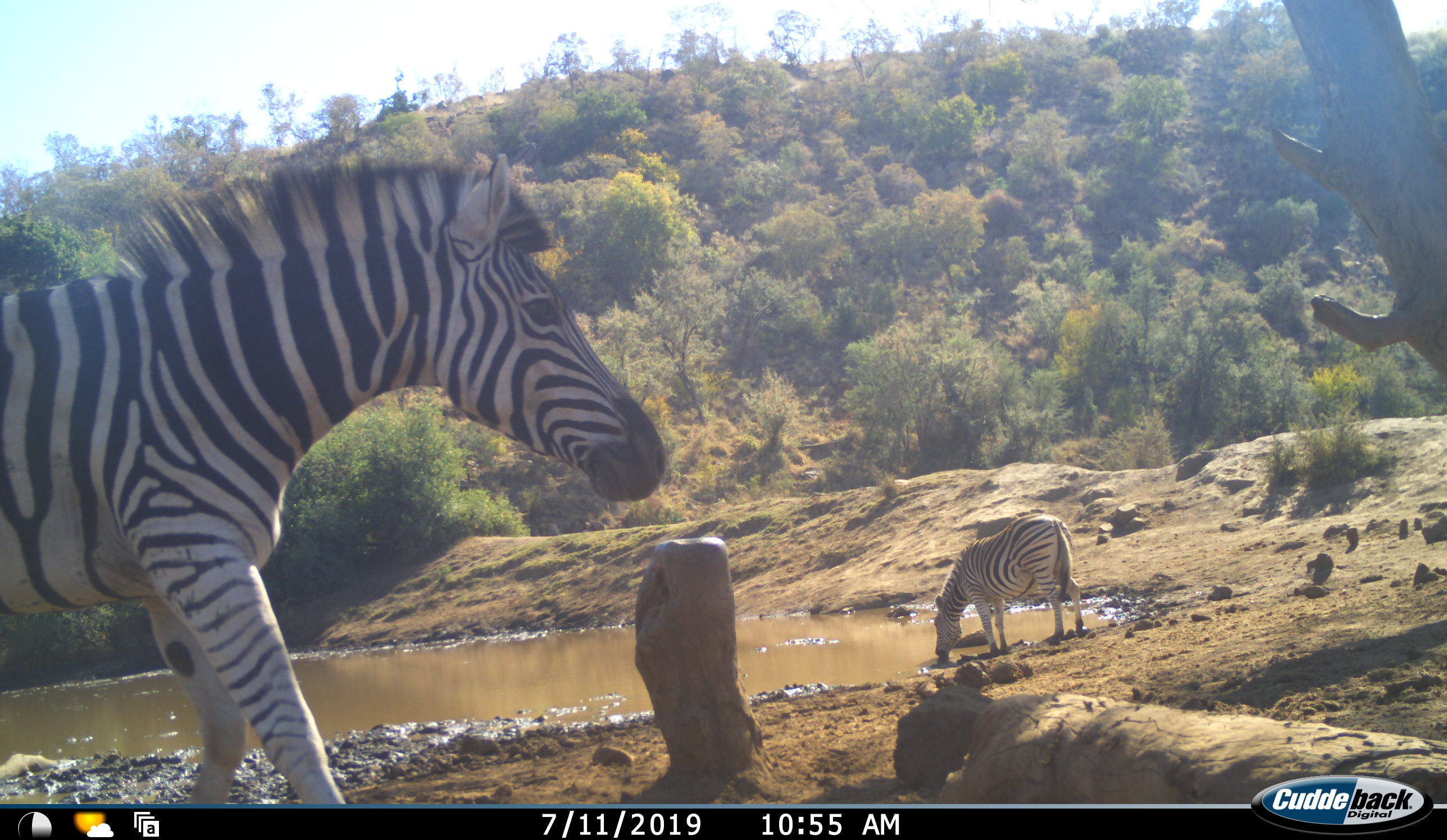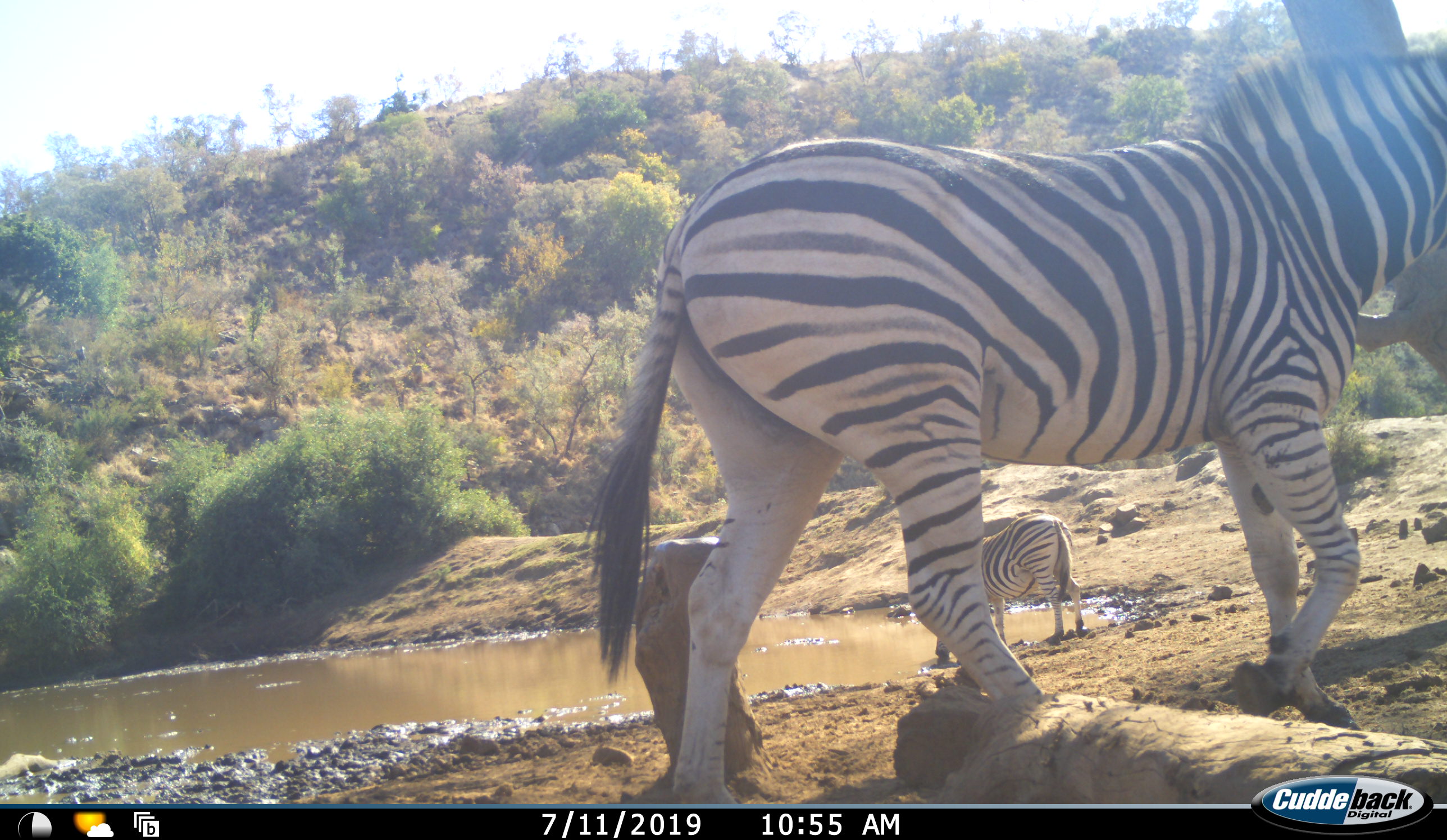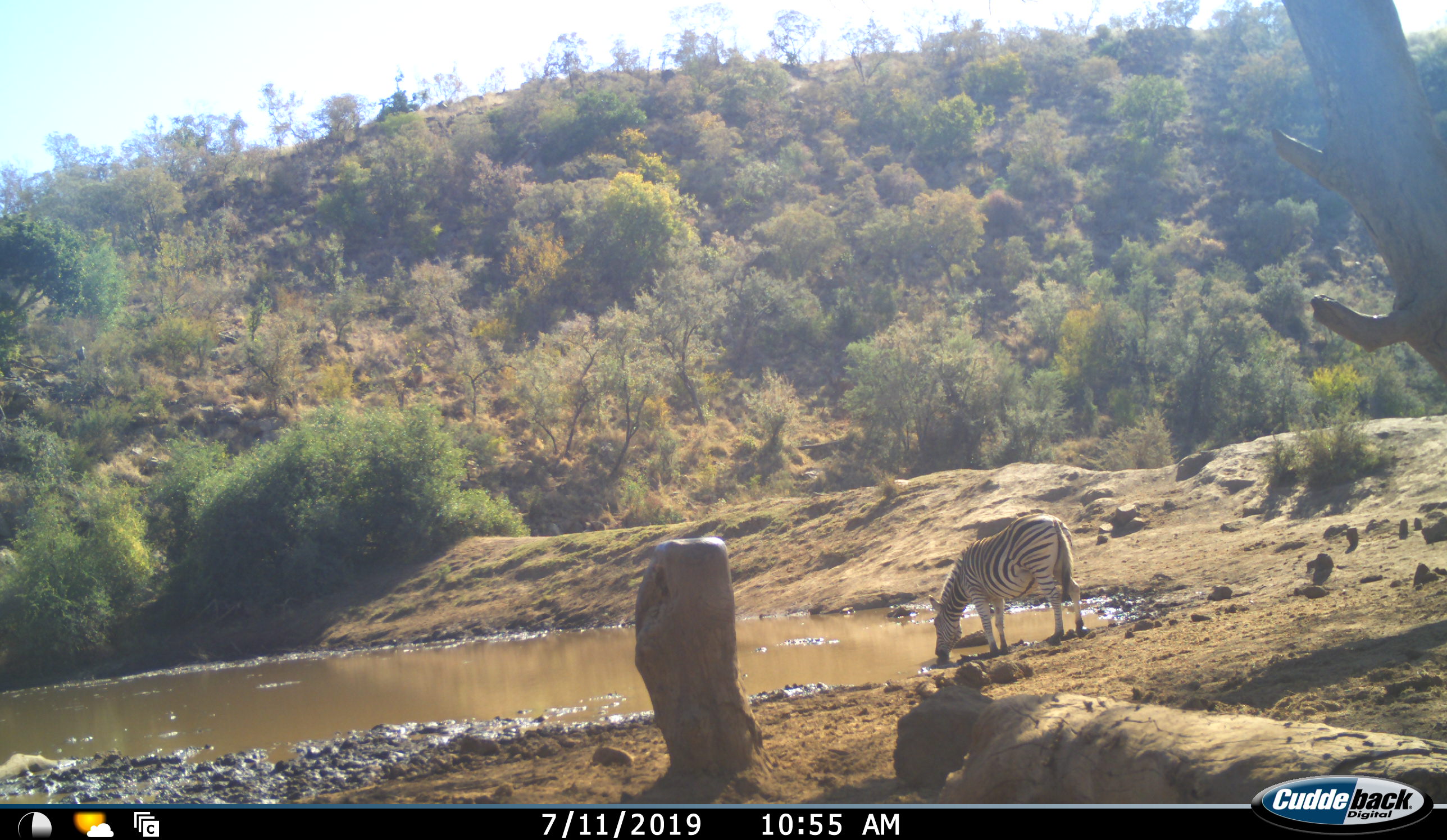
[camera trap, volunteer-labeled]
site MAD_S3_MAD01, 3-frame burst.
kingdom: Animalia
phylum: Chordata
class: Mammalia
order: Perissodactyla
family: Equidae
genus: Equus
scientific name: Equus quagga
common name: plains zebra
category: zebraplains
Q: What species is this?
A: Zebraplains (plains zebra) (Equus quagga).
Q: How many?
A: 2.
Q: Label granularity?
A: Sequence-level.